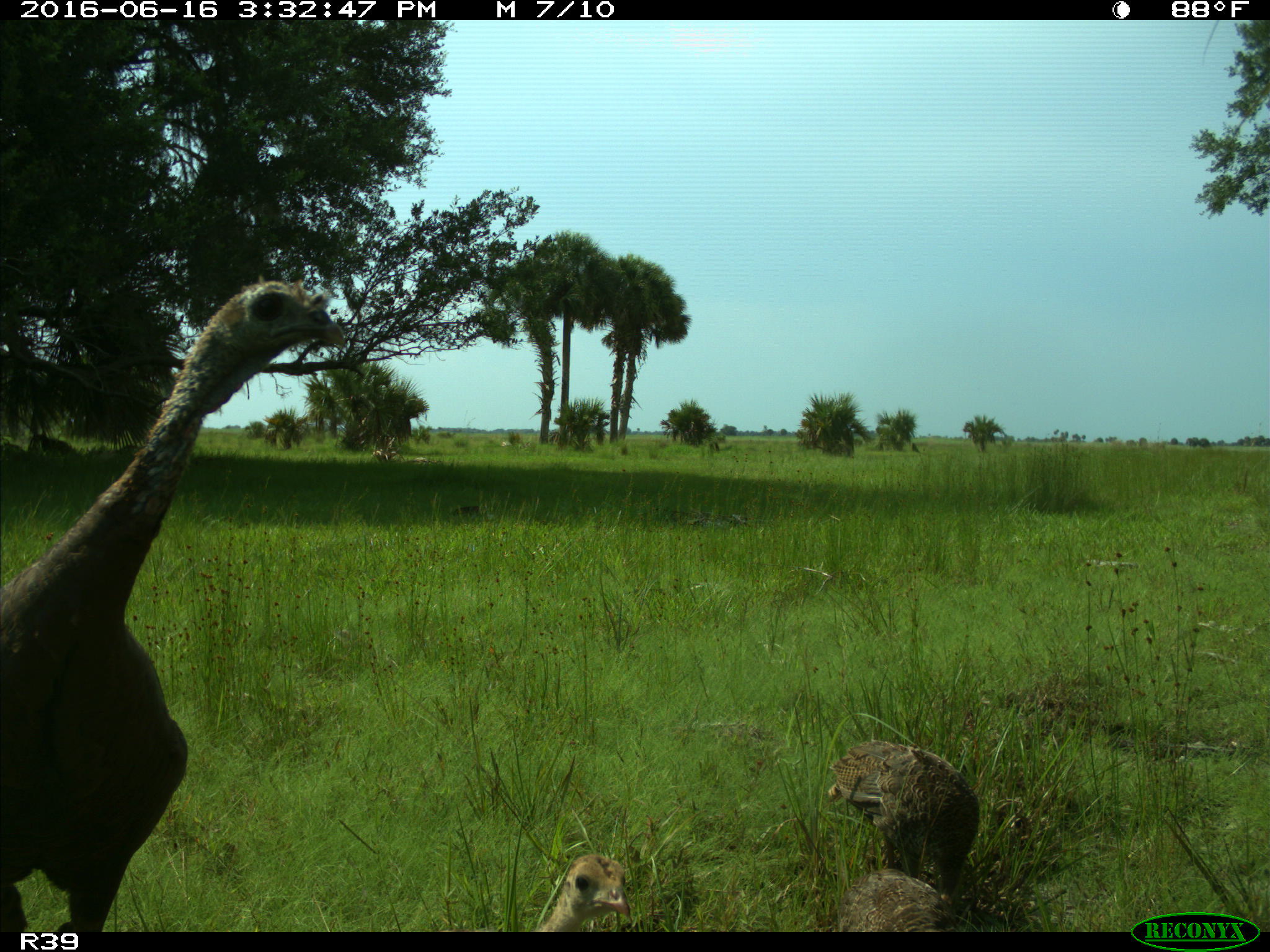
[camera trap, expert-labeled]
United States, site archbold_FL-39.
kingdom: Animalia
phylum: Chordata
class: Aves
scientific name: Aves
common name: birds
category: unidentified bird